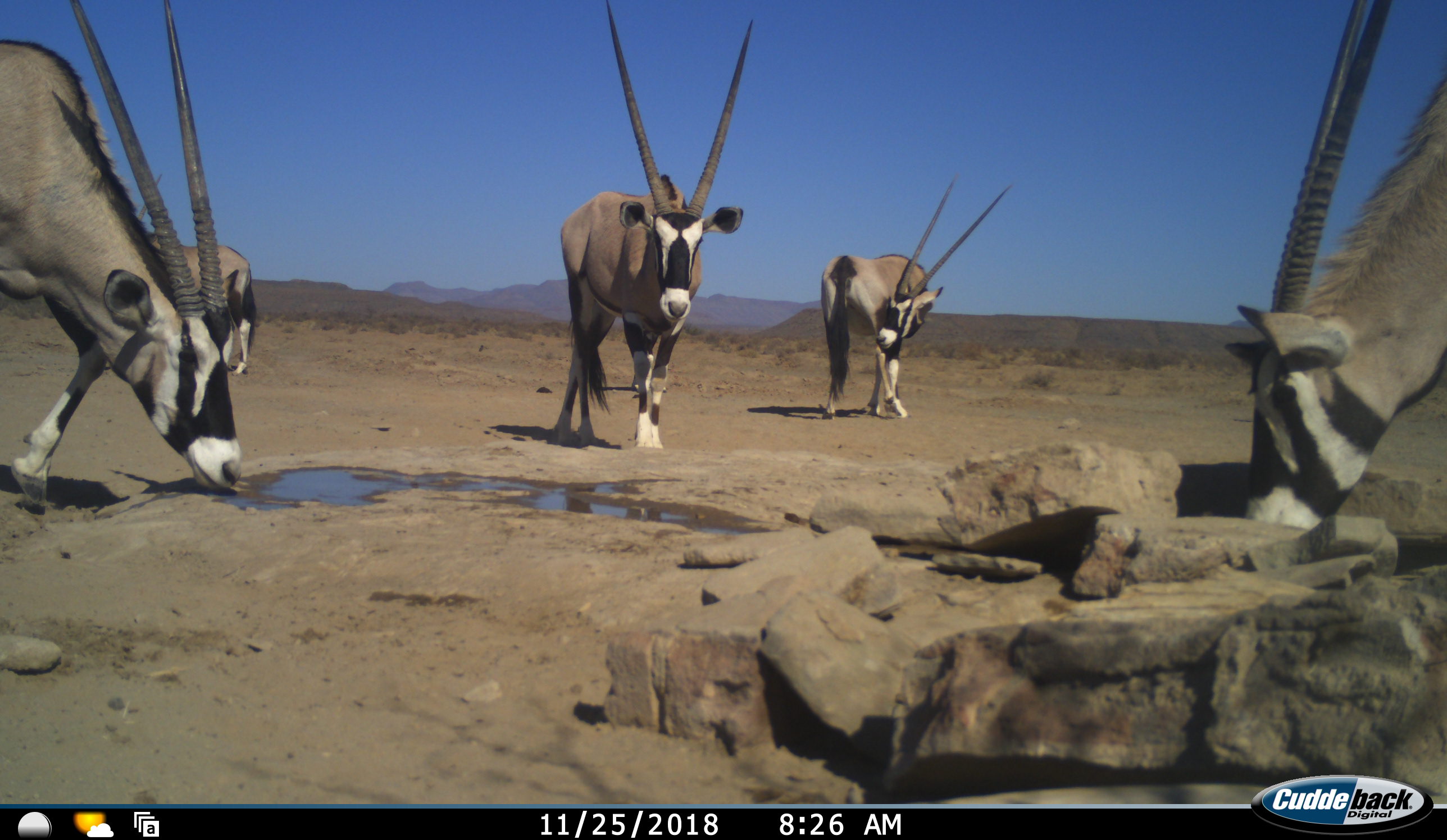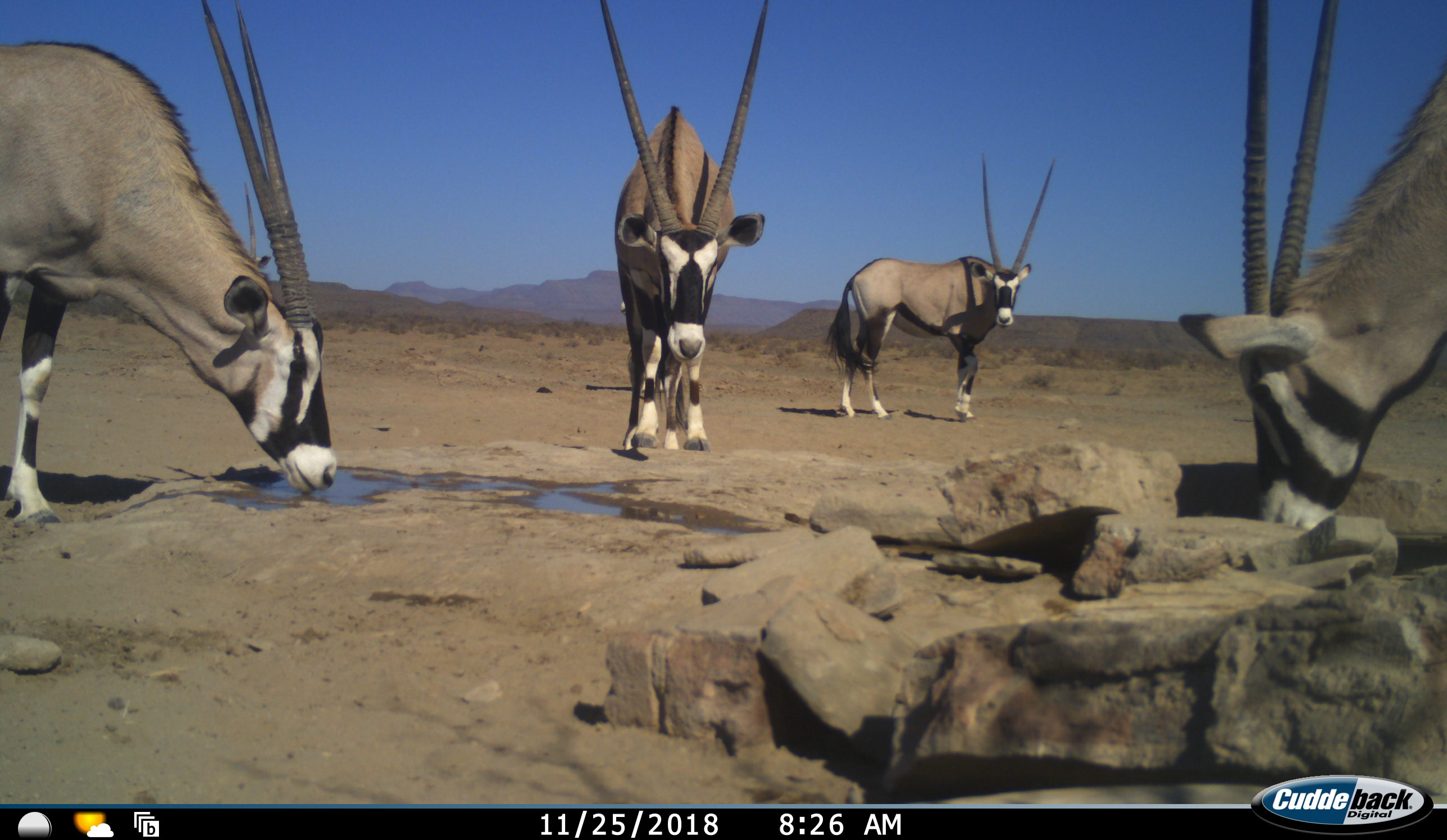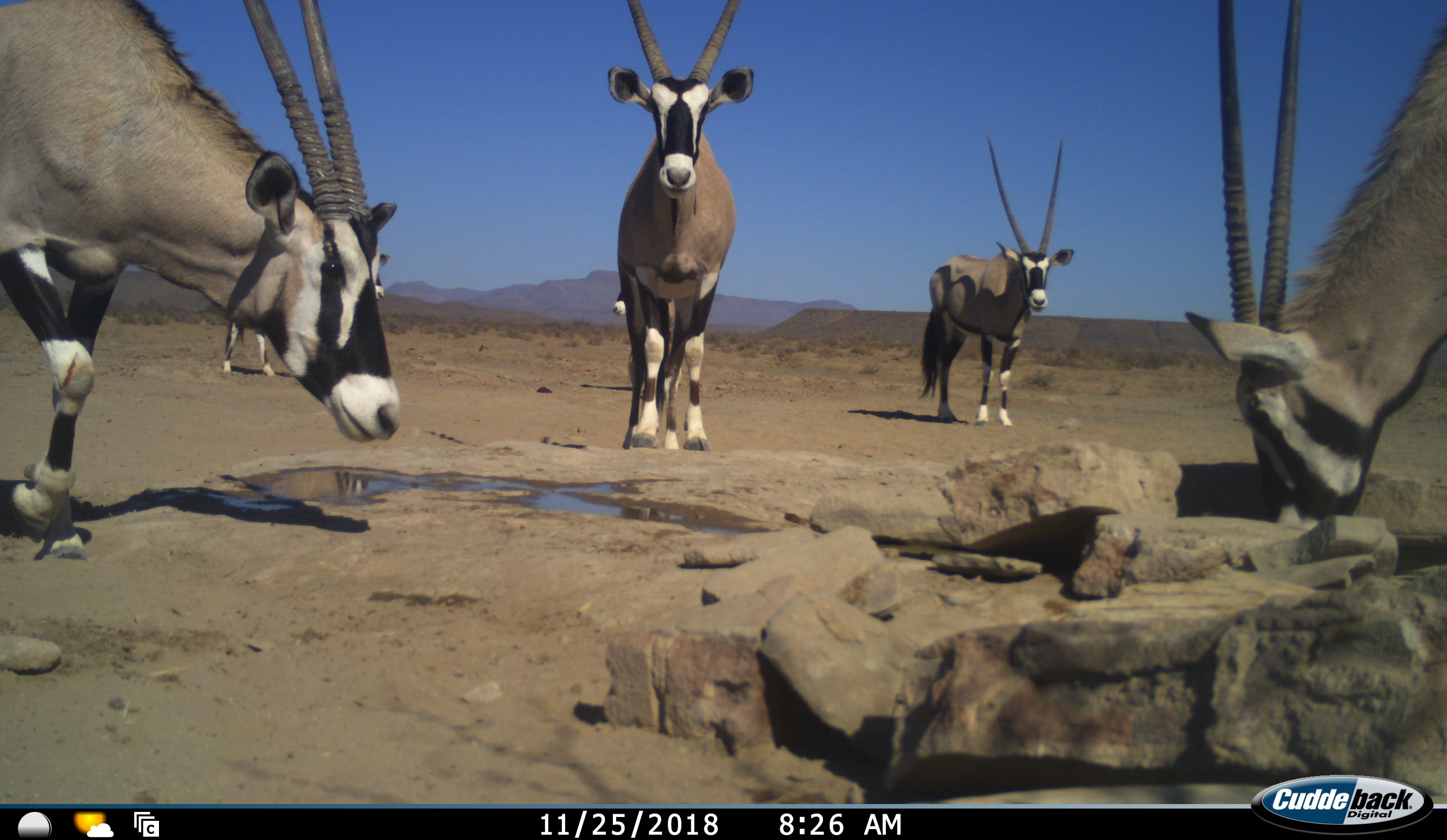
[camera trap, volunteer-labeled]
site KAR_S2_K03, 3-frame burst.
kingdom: Animalia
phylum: Chordata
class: Mammalia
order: Artiodactyla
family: Bovidae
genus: Oryx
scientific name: Oryx gazella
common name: gemsbok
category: oryx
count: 5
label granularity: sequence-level